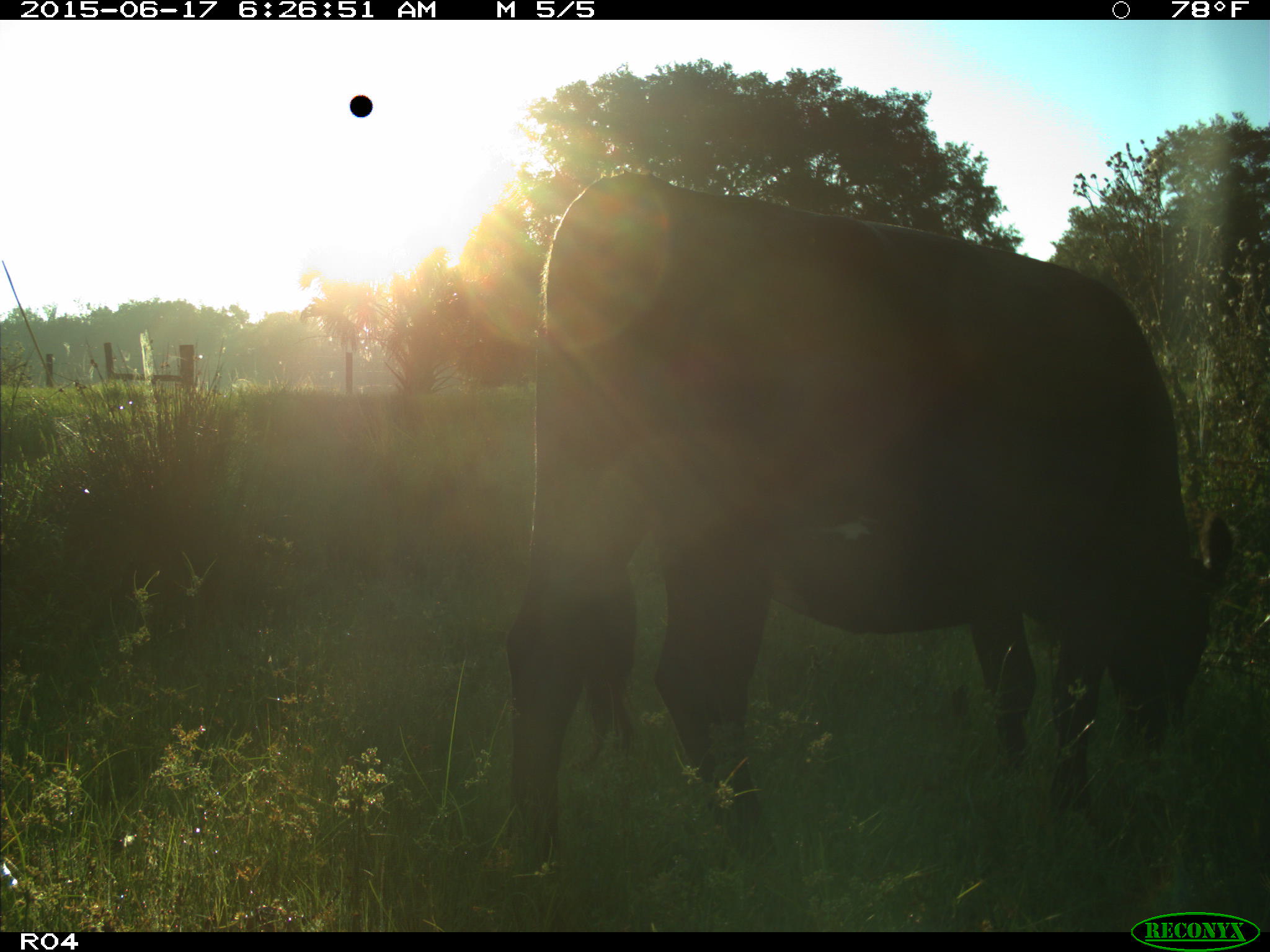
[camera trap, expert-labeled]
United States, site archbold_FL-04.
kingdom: Animalia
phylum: Chordata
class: Mammalia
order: Artiodactyla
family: Bovidae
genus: Bos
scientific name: Bos taurus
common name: domestic cow